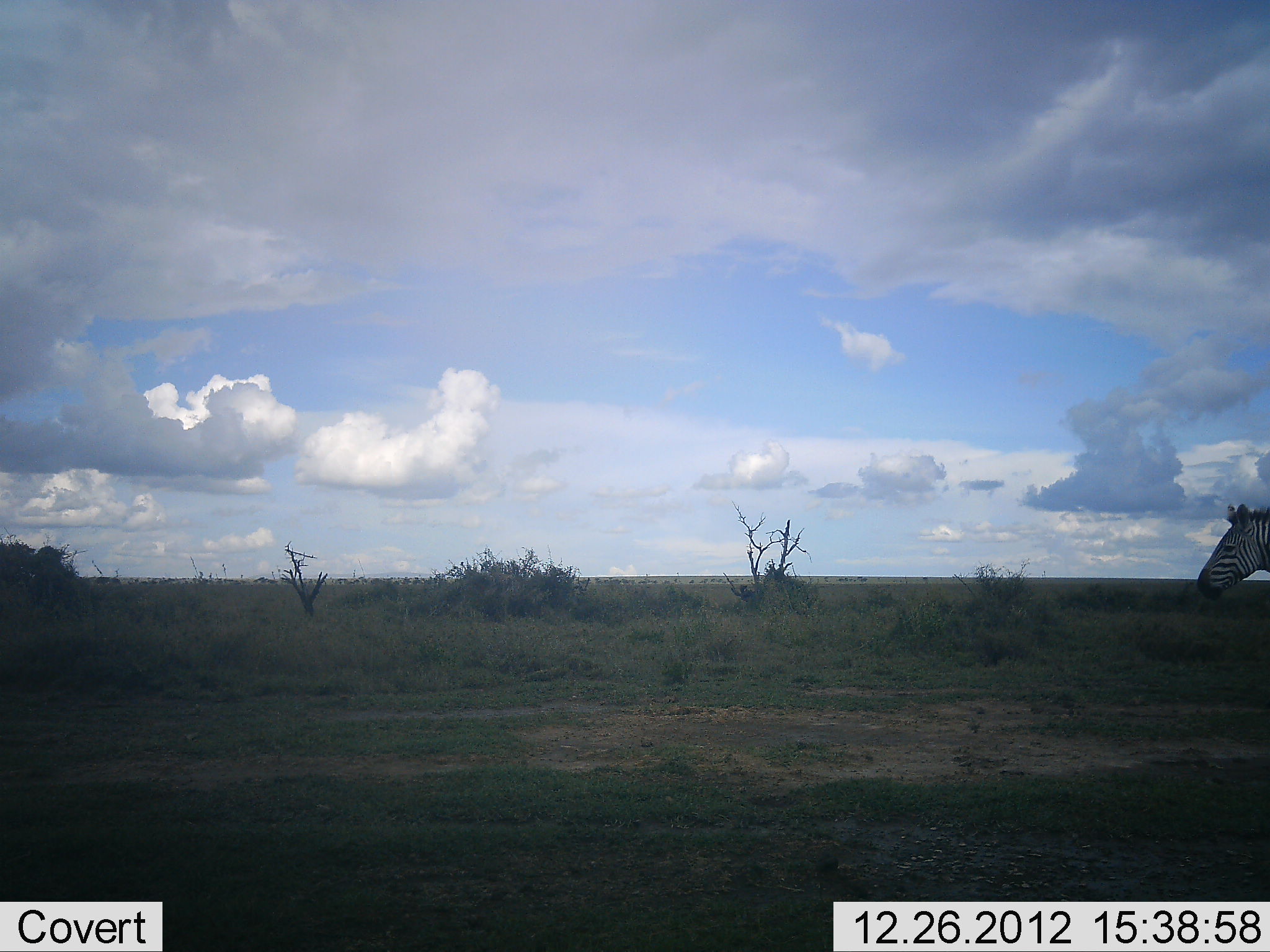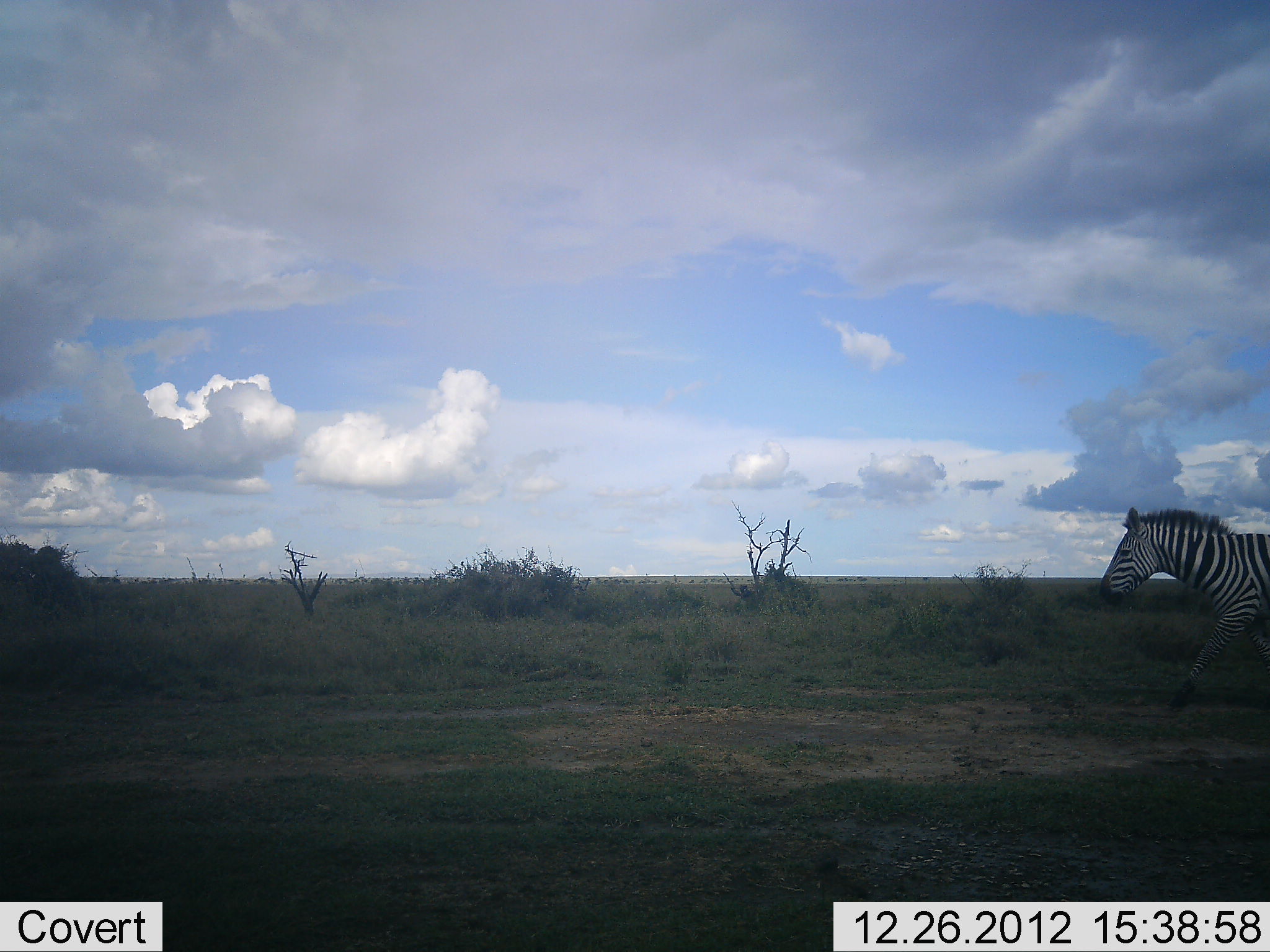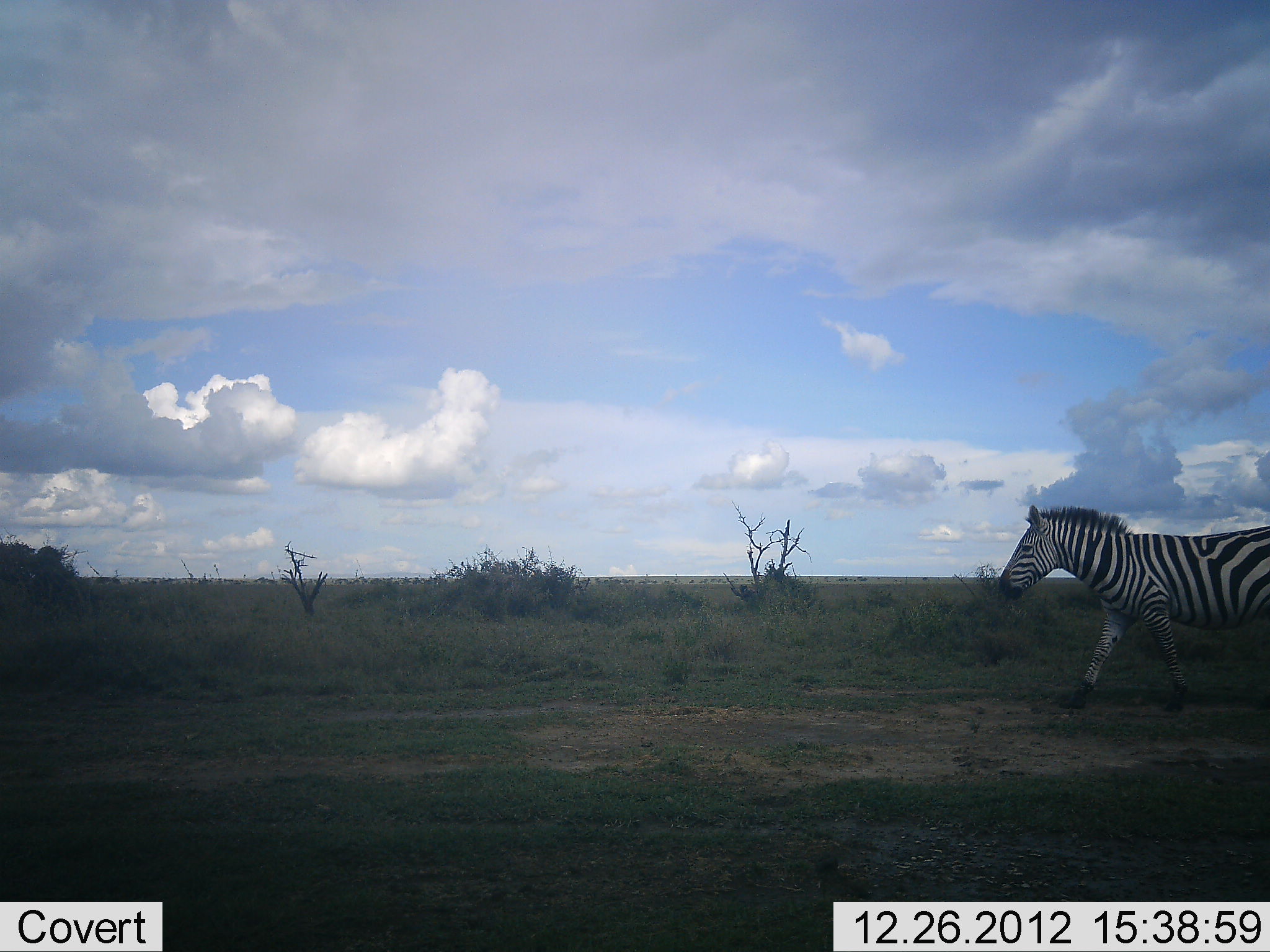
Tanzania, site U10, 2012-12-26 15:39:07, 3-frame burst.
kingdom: Animalia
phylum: Chordata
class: Mammalia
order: Perissodactyla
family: Equidae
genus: Equus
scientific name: Equus quagga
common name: plains zebra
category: zebra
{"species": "zebra (plains zebra) (Equus quagga)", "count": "1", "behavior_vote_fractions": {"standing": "0%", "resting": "0%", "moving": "100%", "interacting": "0%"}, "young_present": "0%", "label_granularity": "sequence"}